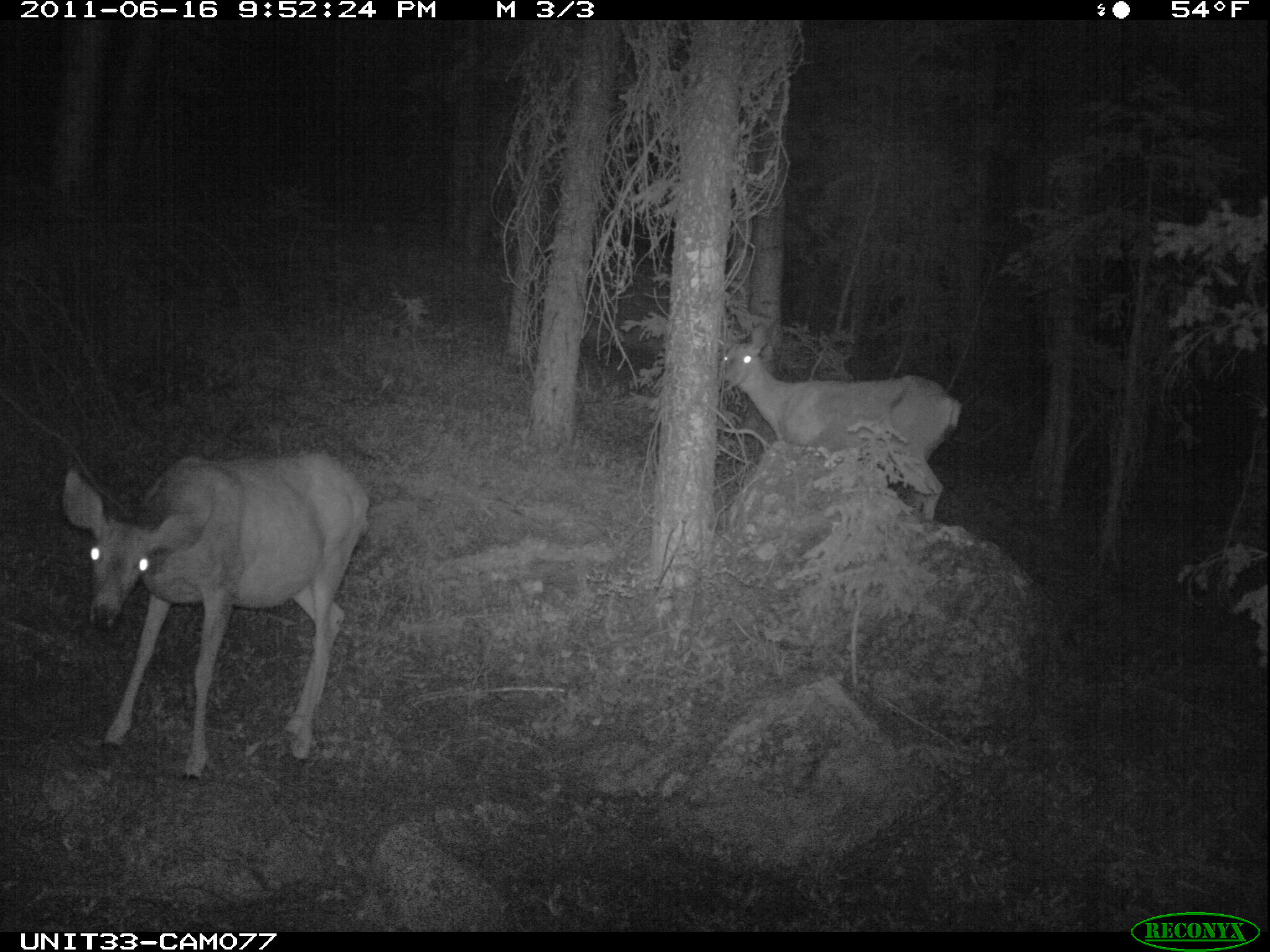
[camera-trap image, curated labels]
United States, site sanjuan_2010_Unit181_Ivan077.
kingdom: Animalia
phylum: Chordata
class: Mammalia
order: Artiodactyla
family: Cervidae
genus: Odocoileus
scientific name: Odocoileus hemionus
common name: mule deer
Odocoileus hemionus (mule deer).